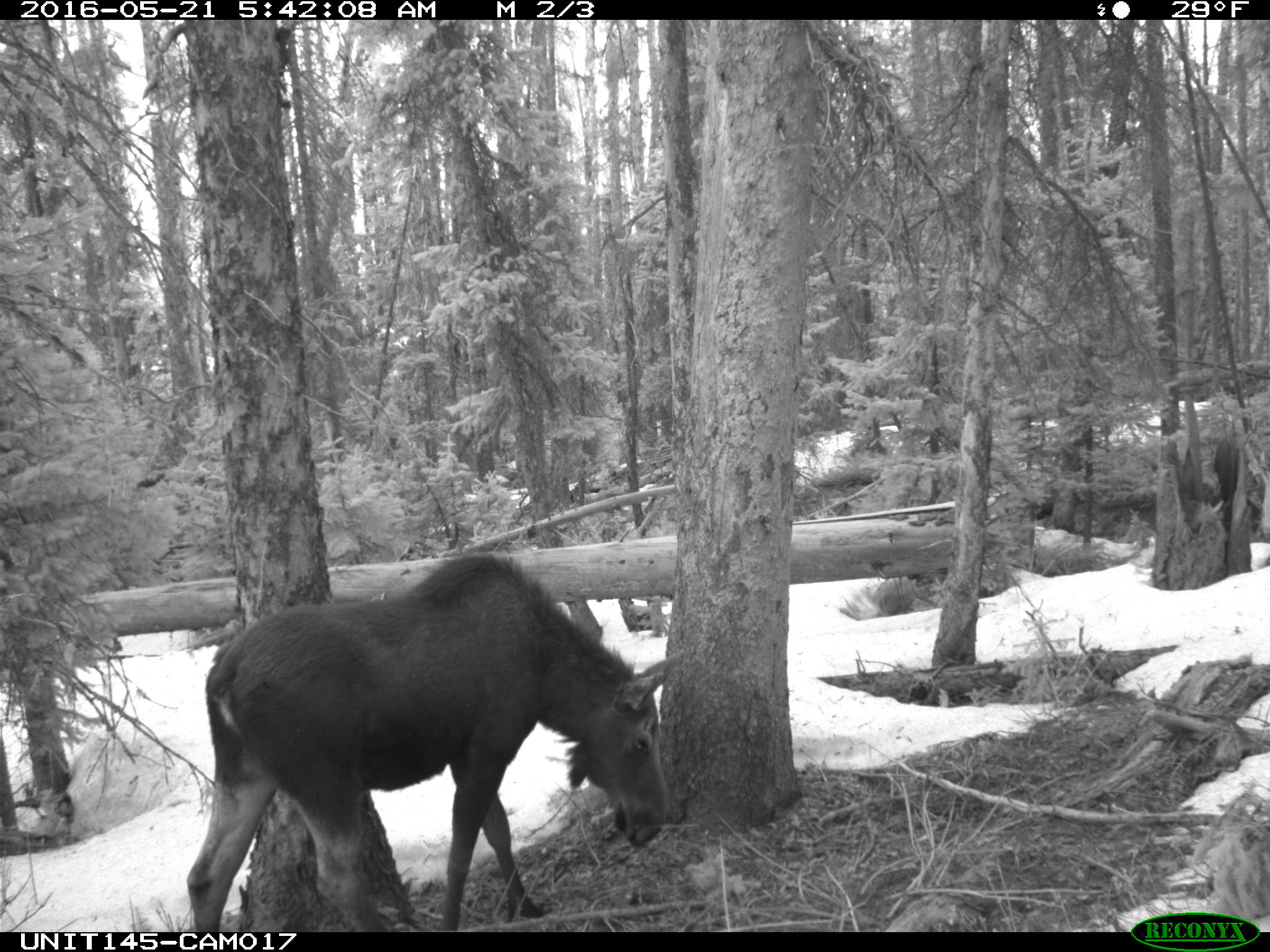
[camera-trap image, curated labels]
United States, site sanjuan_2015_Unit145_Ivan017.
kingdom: Animalia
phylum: Chordata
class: Mammalia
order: Artiodactyla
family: Cervidae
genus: Alces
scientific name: Alces alces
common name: moose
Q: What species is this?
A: Alces alces (moose).